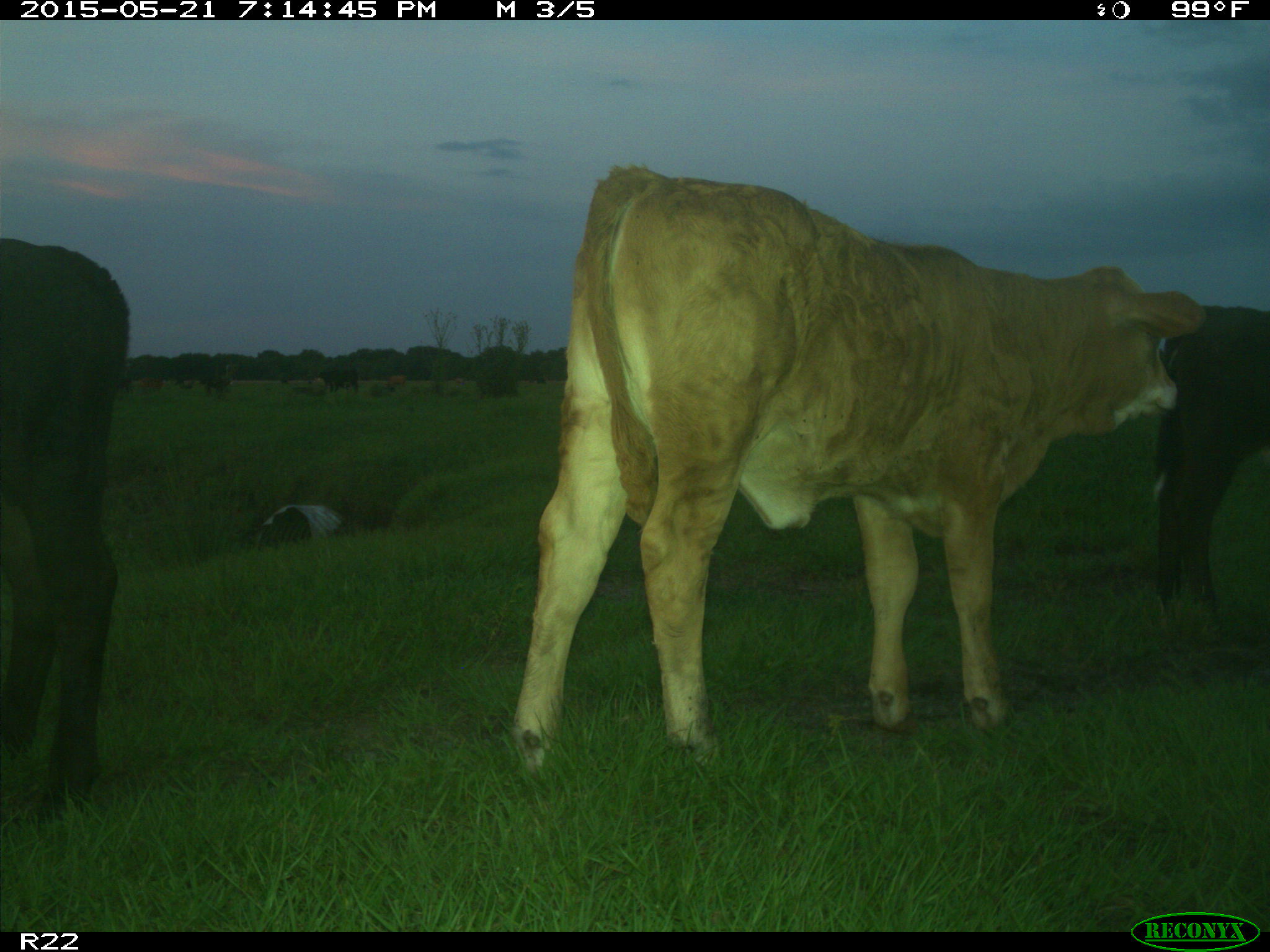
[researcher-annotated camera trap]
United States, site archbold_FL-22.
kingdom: Animalia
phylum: Chordata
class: Mammalia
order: Artiodactyla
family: Bovidae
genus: Bos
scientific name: Bos taurus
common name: domestic cow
Bos taurus (domestic cow).